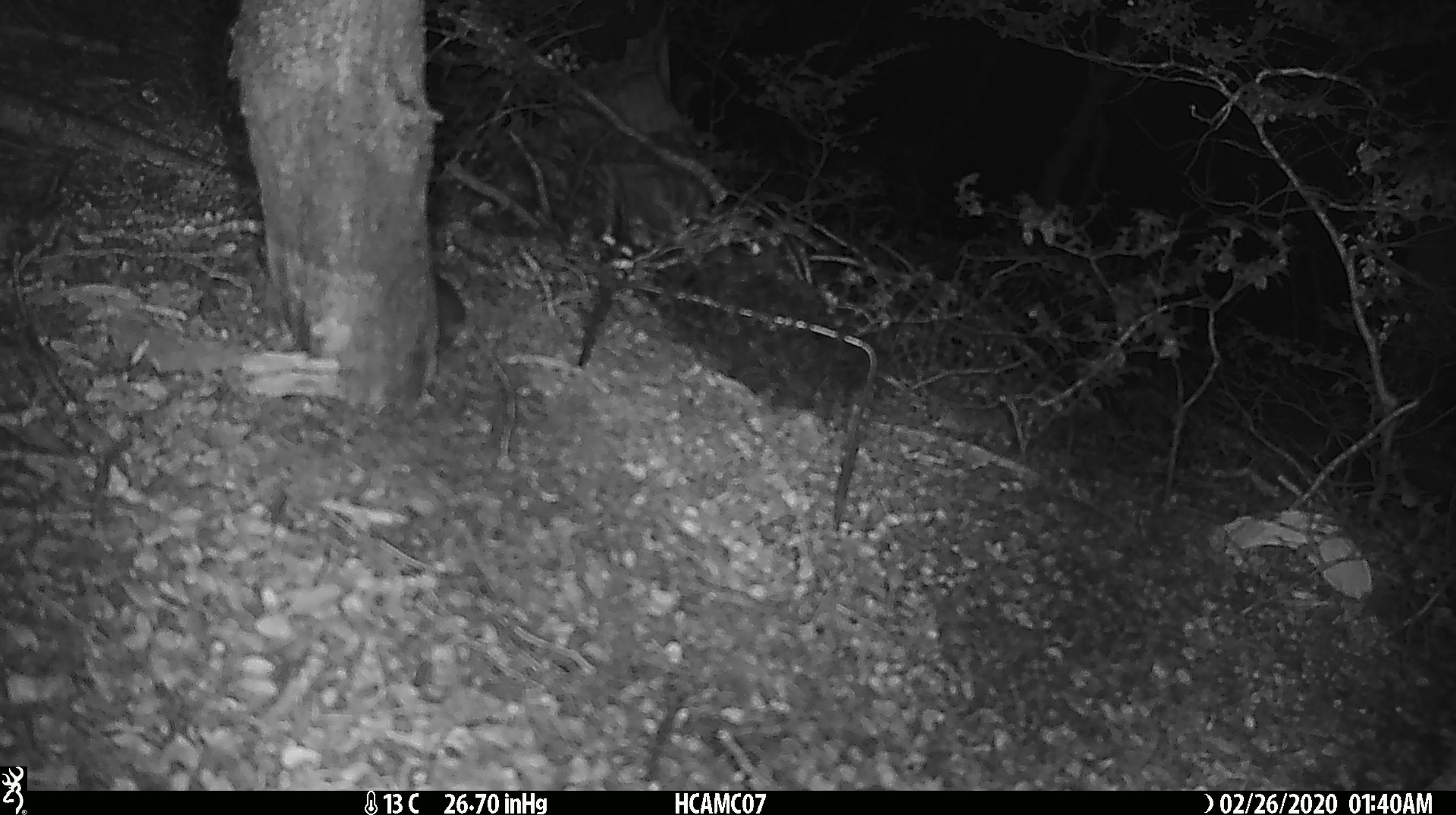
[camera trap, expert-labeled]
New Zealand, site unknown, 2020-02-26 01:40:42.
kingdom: Animalia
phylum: Chordata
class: Mammalia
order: Rodentia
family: Muridae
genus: Mus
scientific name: Mus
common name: mouse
Mouse (Mus).